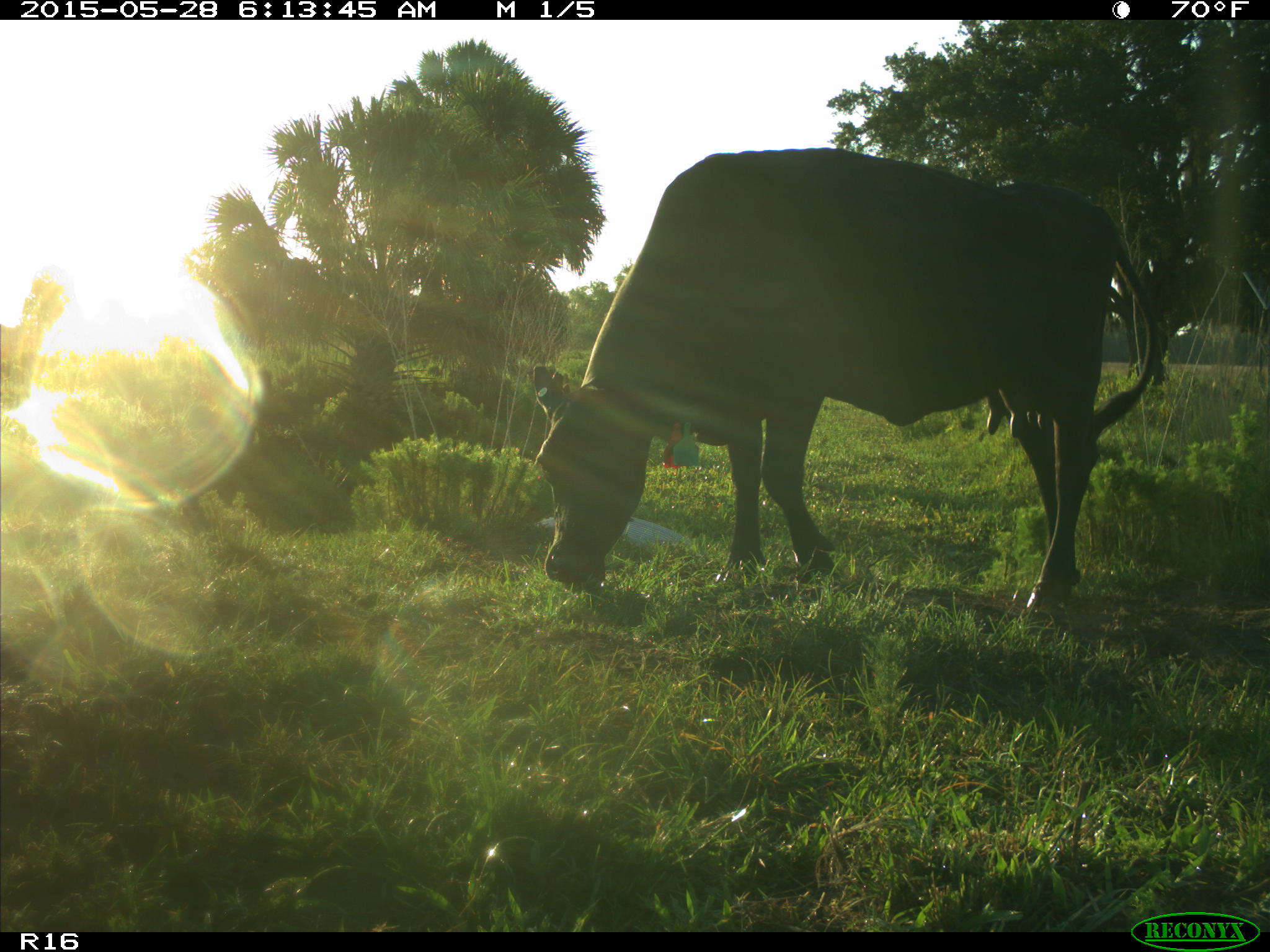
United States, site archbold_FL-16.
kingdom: Animalia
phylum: Chordata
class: Mammalia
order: Artiodactyla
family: Bovidae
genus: Bos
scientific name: Bos taurus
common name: domestic cow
Bos taurus (domestic cow).